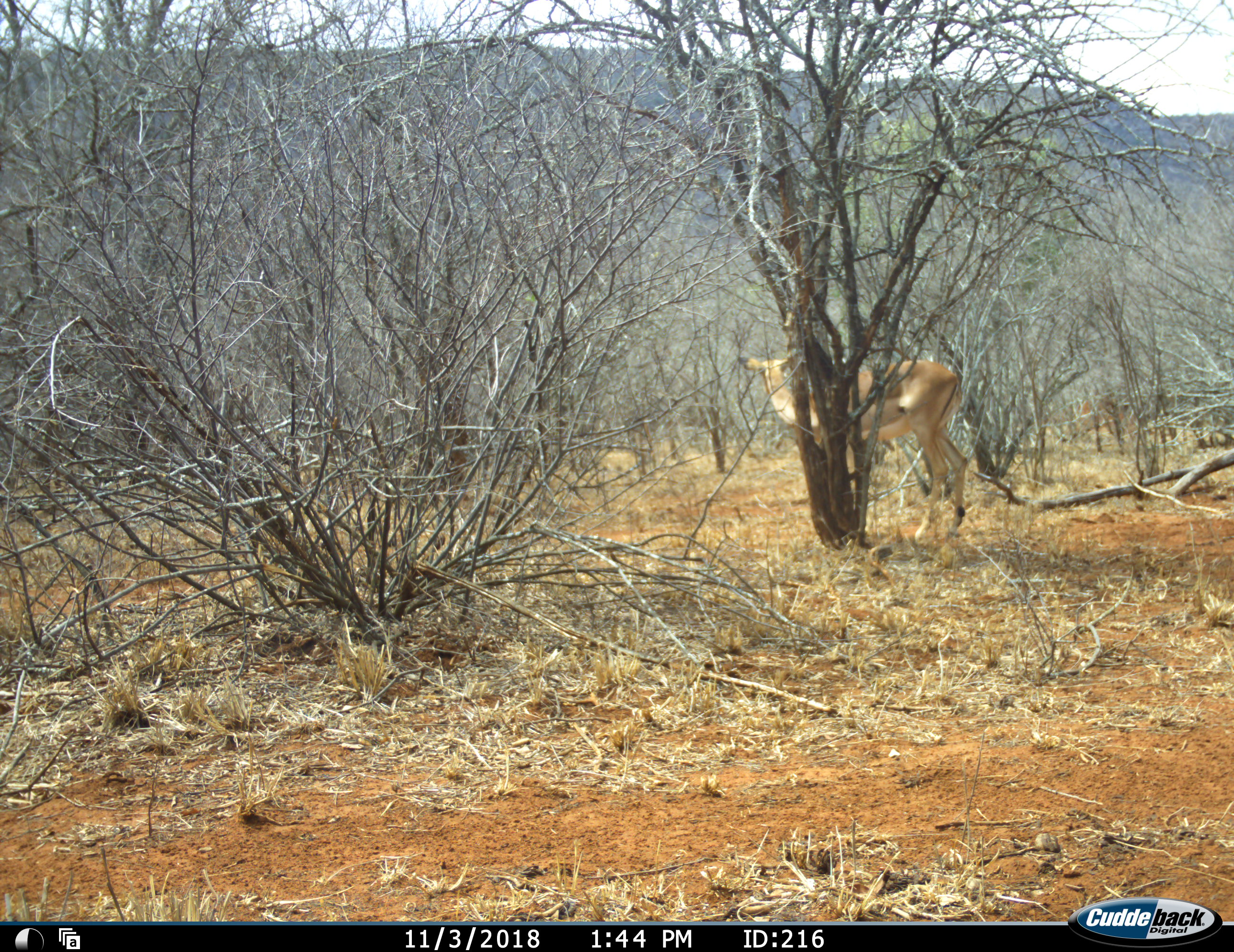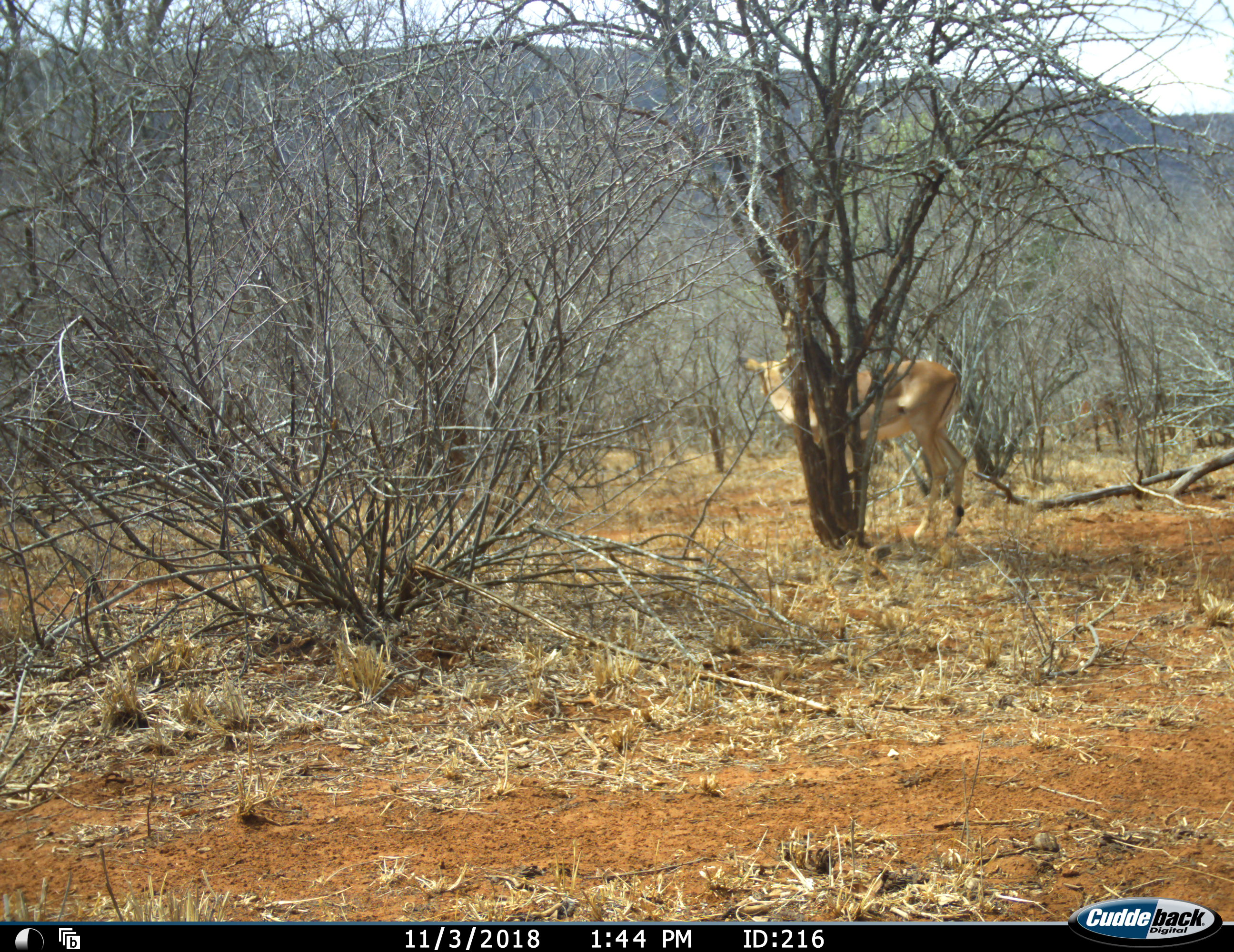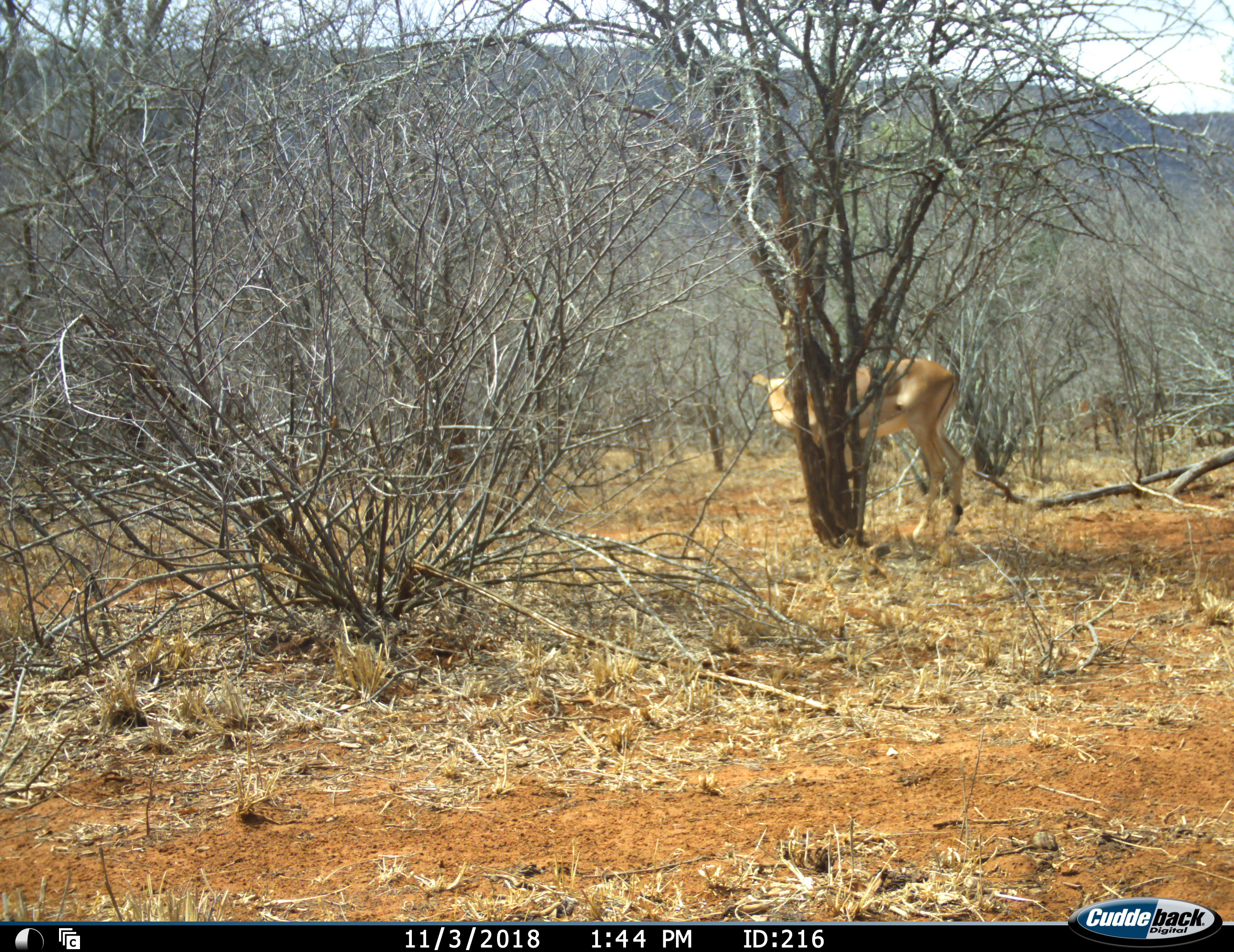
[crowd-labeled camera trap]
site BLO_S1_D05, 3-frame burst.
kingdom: Animalia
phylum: Chordata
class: Mammalia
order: Artiodactyla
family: Bovidae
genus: Aepyceros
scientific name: Aepyceros melampus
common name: impala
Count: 1.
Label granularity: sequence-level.